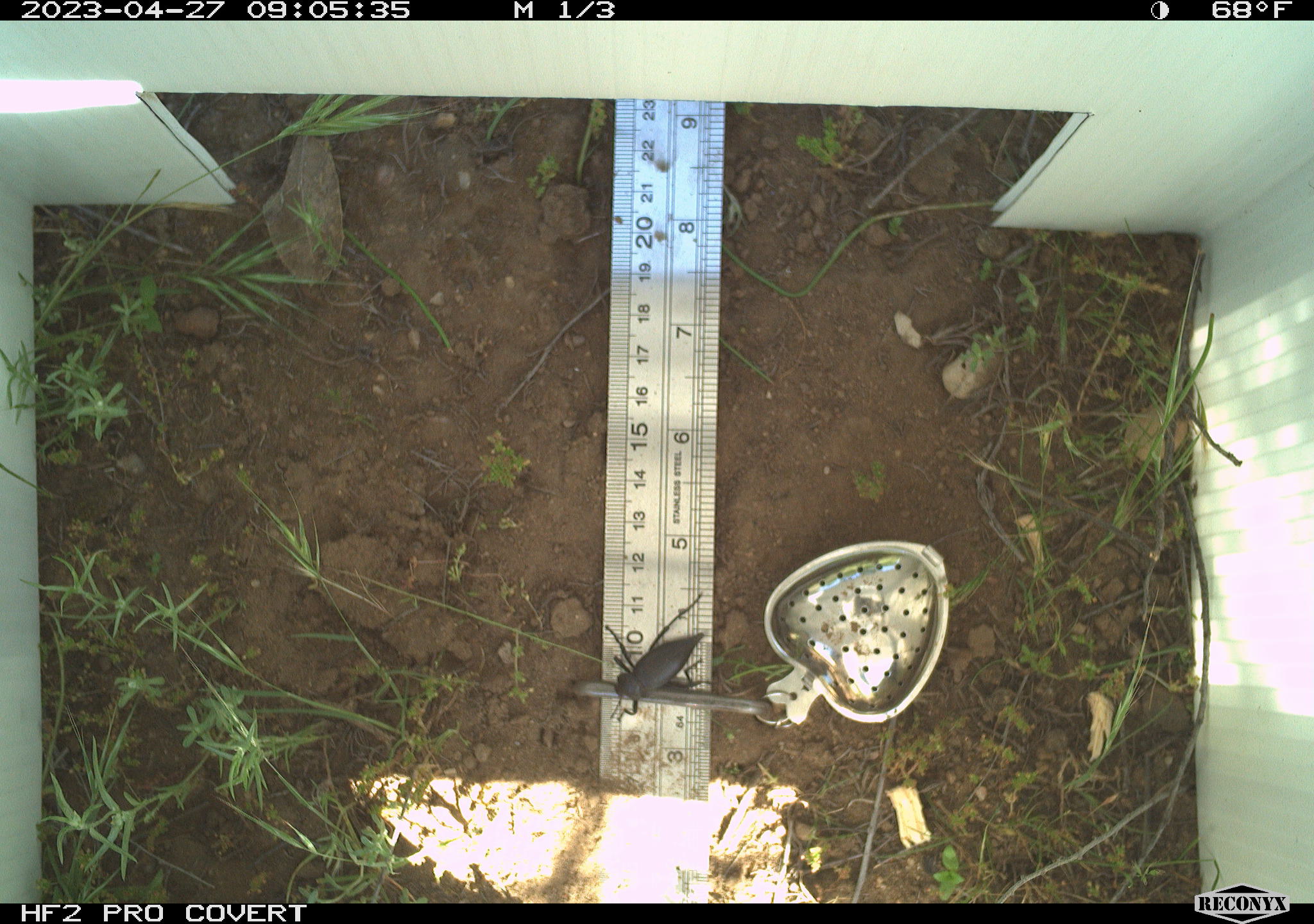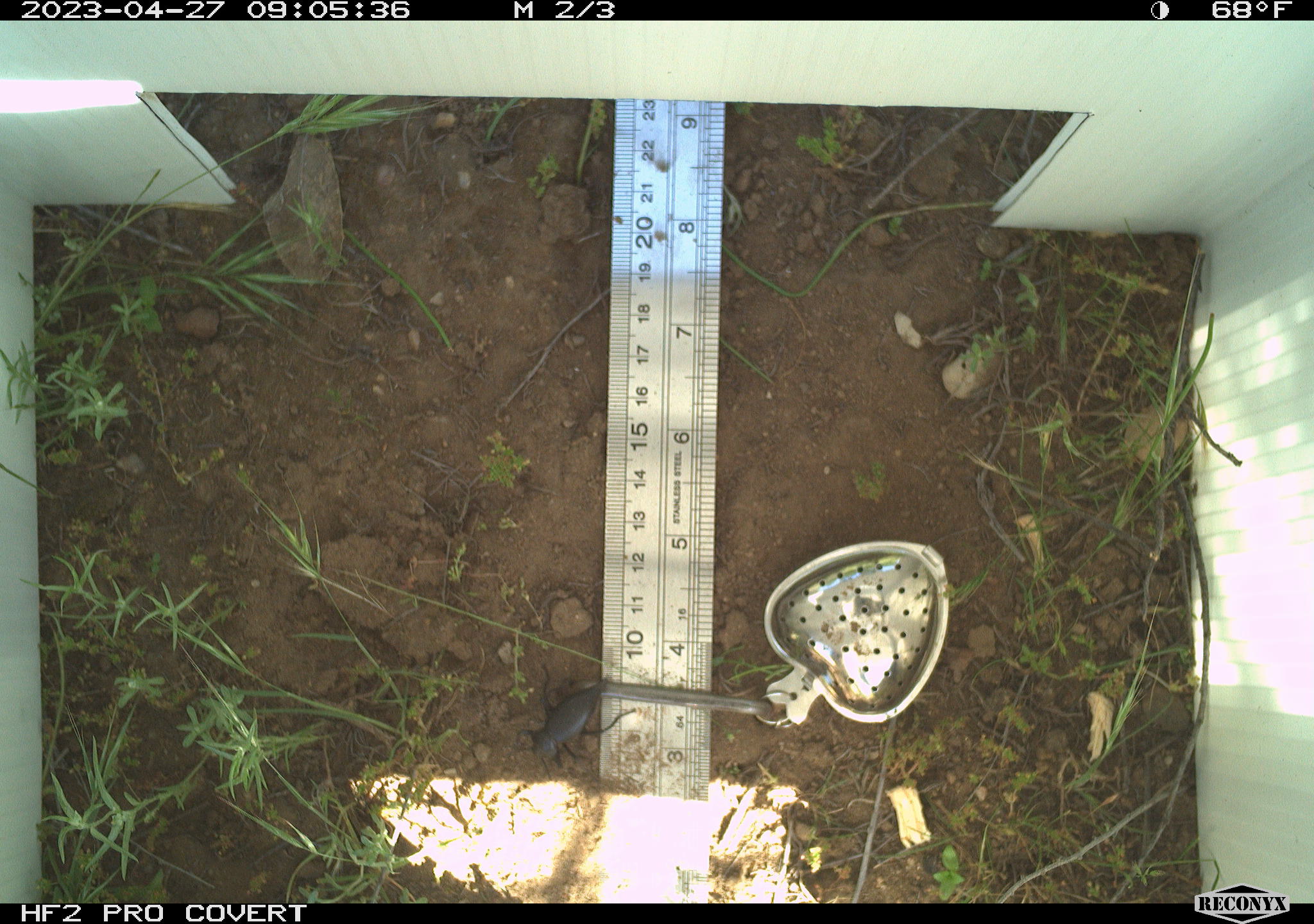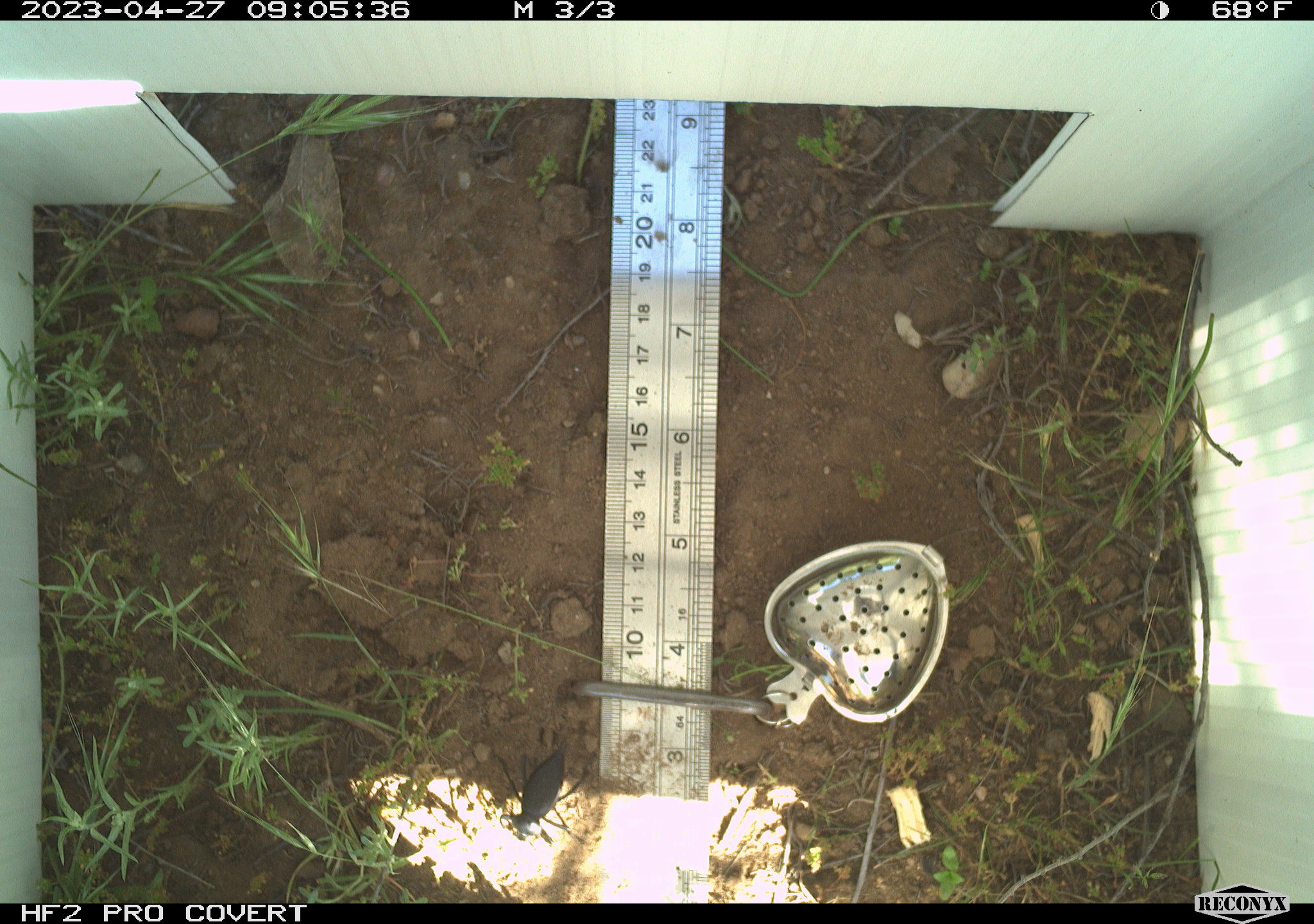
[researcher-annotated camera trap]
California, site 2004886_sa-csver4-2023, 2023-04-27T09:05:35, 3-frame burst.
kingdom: Animalia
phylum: Arthropoda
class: Insecta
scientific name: Insecta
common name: insect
Insect (Insecta).